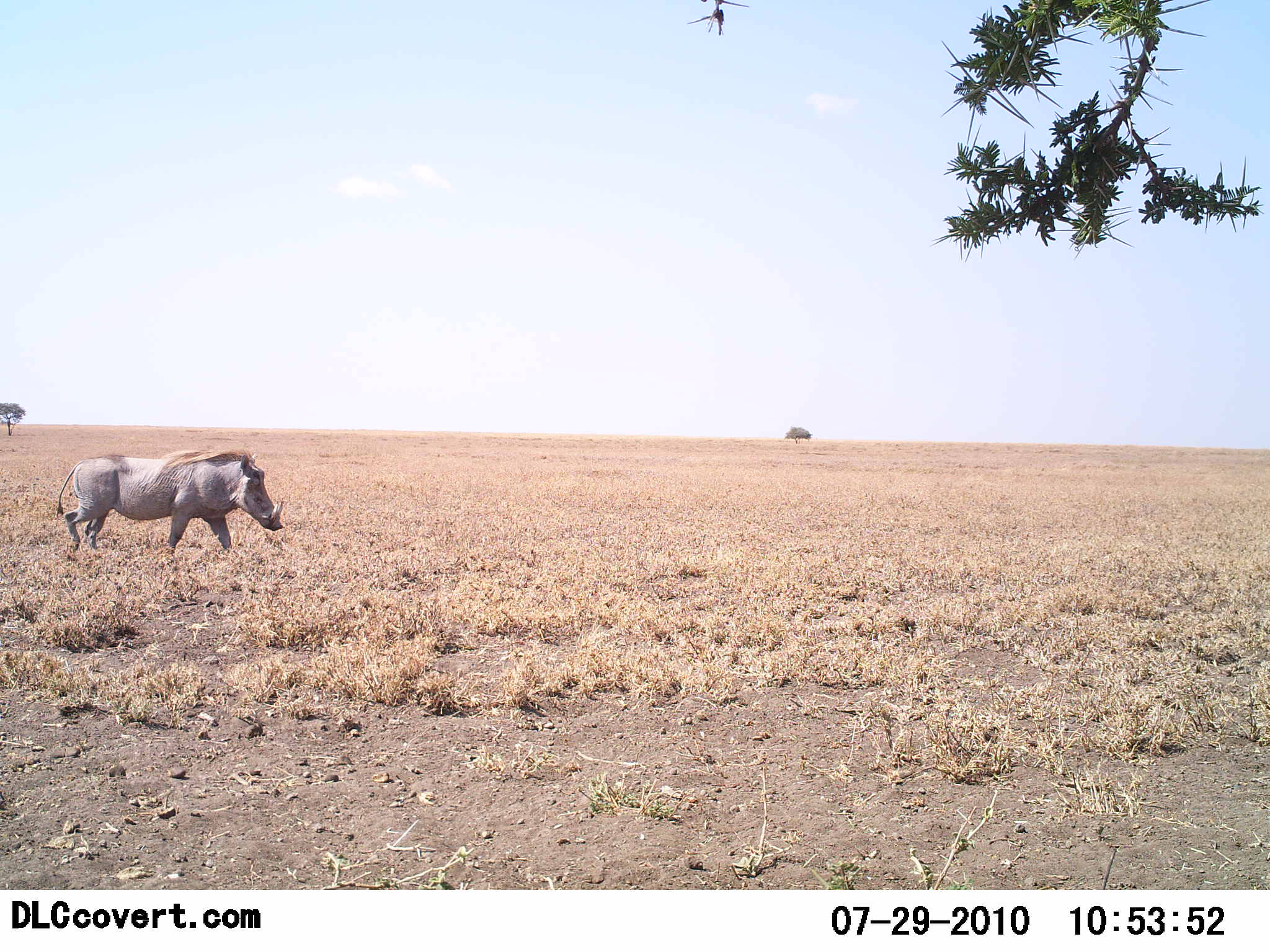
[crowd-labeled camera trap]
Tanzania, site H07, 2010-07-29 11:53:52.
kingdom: Animalia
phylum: Chordata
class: Mammalia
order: Artiodactyla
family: Suidae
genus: Phacochoerus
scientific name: Phacochoerus africanus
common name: warthog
Warthog (Phacochoerus africanus), count 1. Behavior (volunteer vote fractions): standing 44%, resting 0%, moving 56%, interacting 0%. Young present (vote fraction): 0%. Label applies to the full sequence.